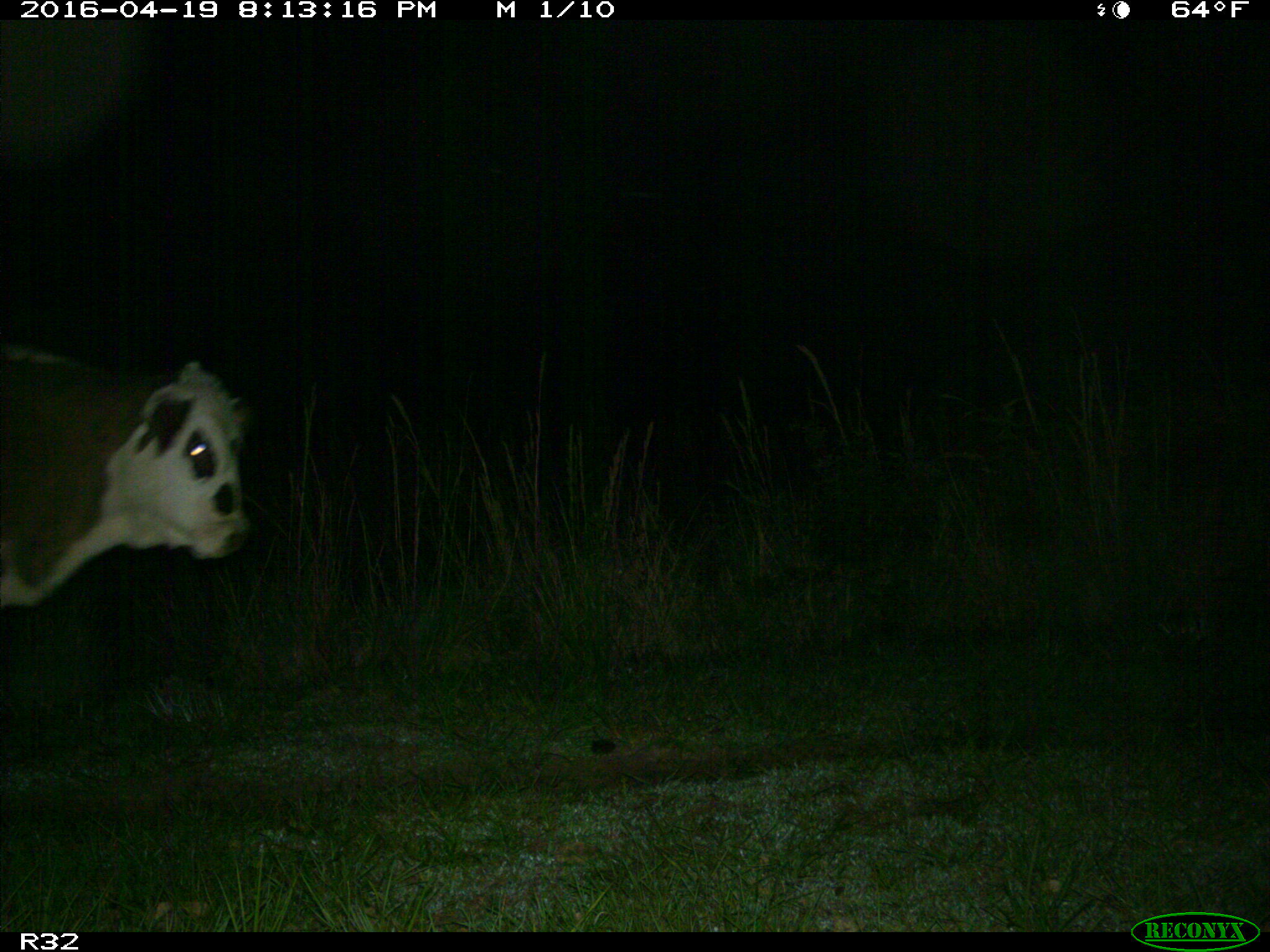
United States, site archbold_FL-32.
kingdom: Animalia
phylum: Chordata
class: Mammalia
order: Artiodactyla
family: Bovidae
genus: Bos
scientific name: Bos taurus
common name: domestic cow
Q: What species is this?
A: Bos taurus (domestic cow).